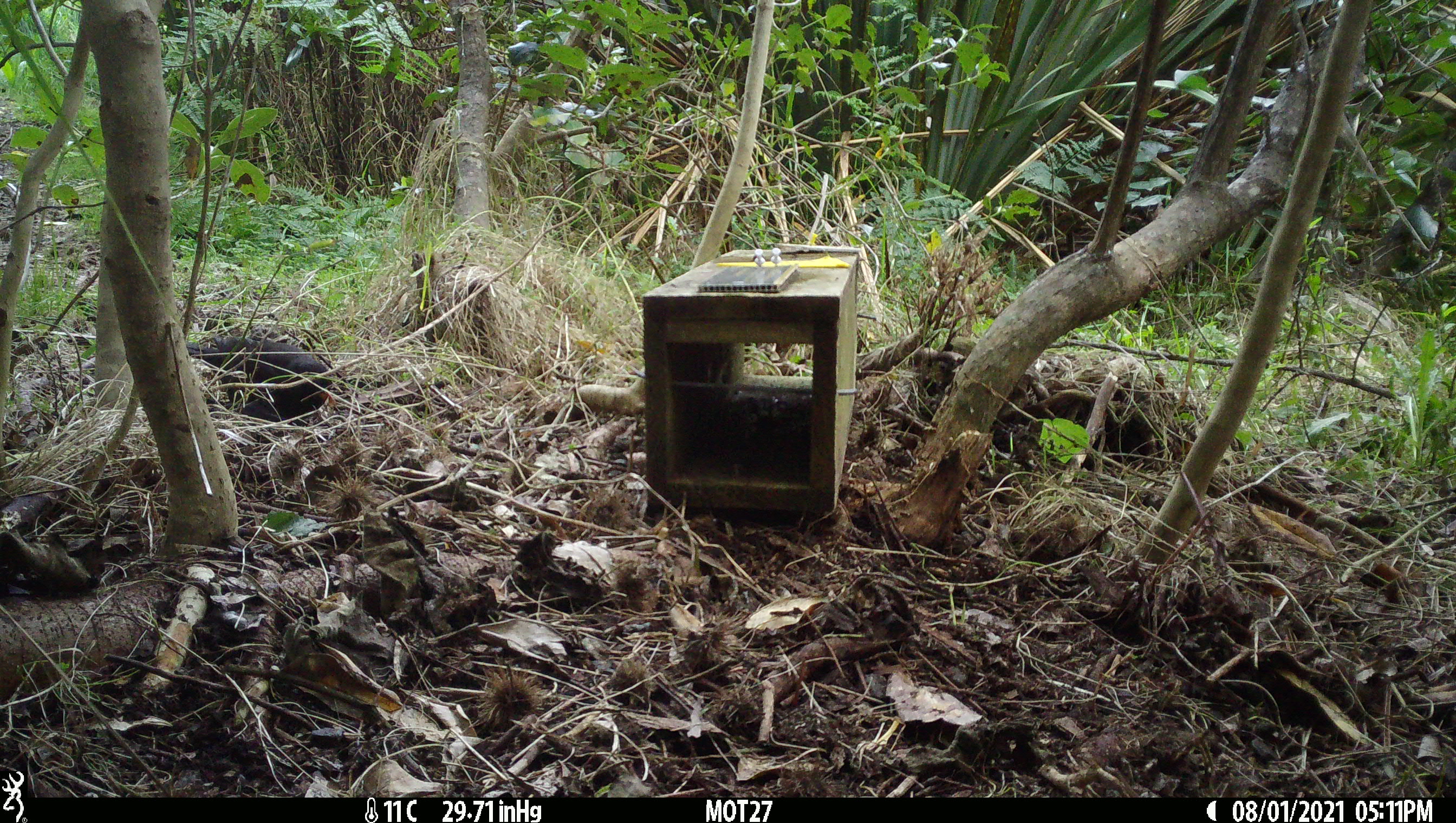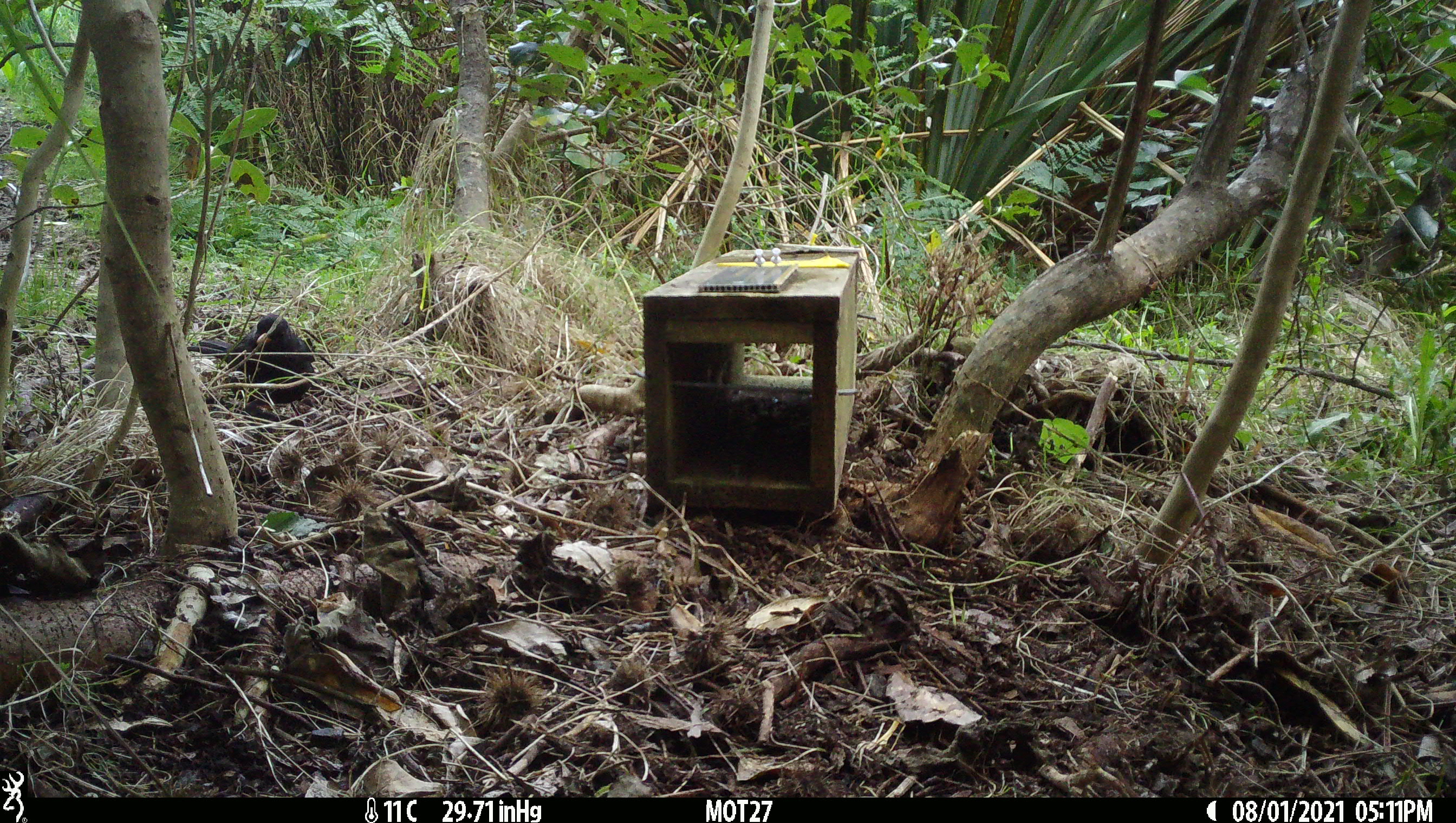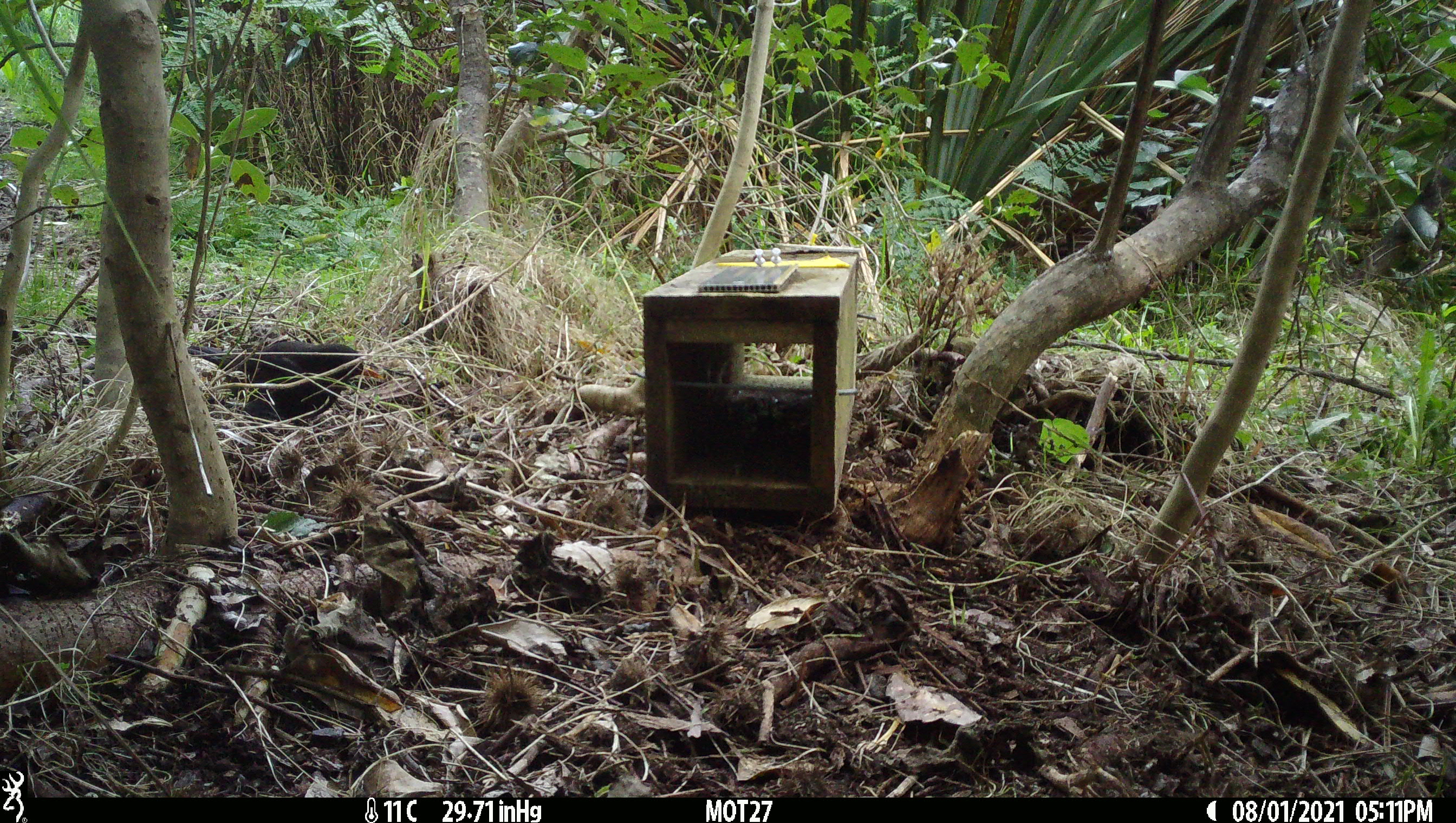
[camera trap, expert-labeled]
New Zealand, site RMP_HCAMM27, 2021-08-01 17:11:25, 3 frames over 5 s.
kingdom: Animalia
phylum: Chordata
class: Aves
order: Passeriformes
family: Turdidae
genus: Turdus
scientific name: Turdus merula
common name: eurasian blackbird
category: blackbird